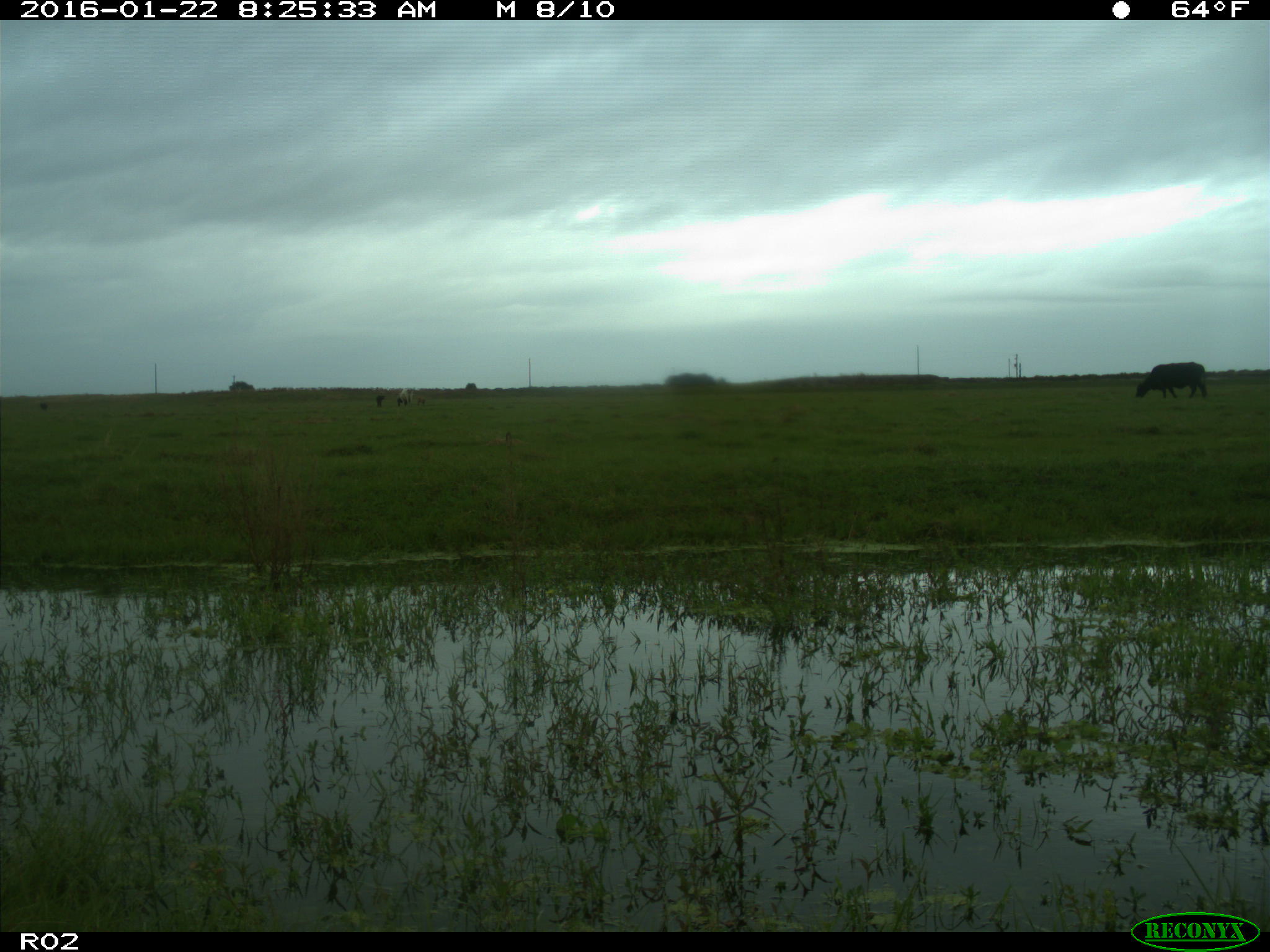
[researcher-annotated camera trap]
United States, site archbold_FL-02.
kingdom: Animalia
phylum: Chordata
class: Mammalia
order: Artiodactyla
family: Bovidae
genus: Bos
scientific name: Bos taurus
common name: domestic cow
Bos taurus (domestic cow).